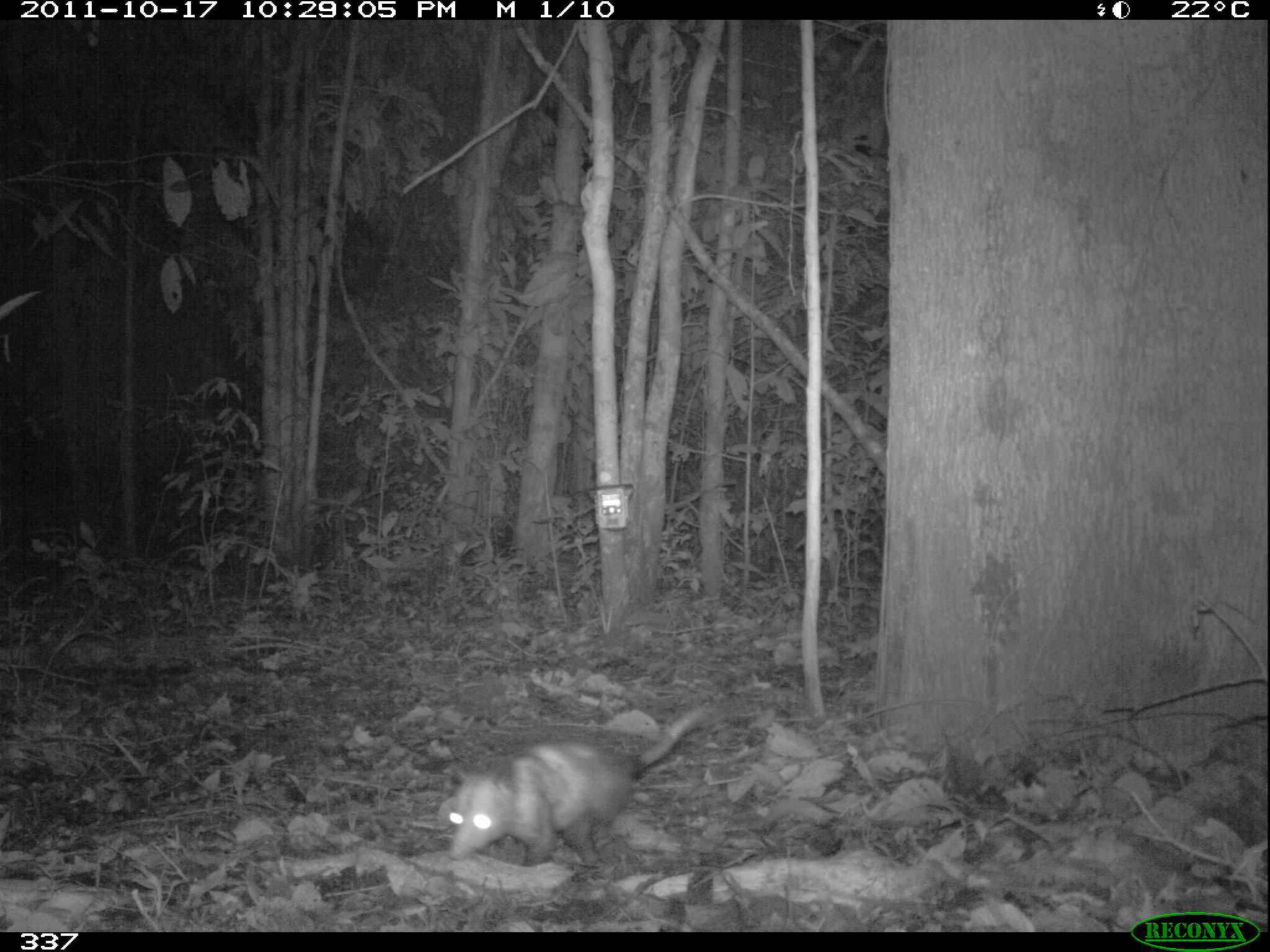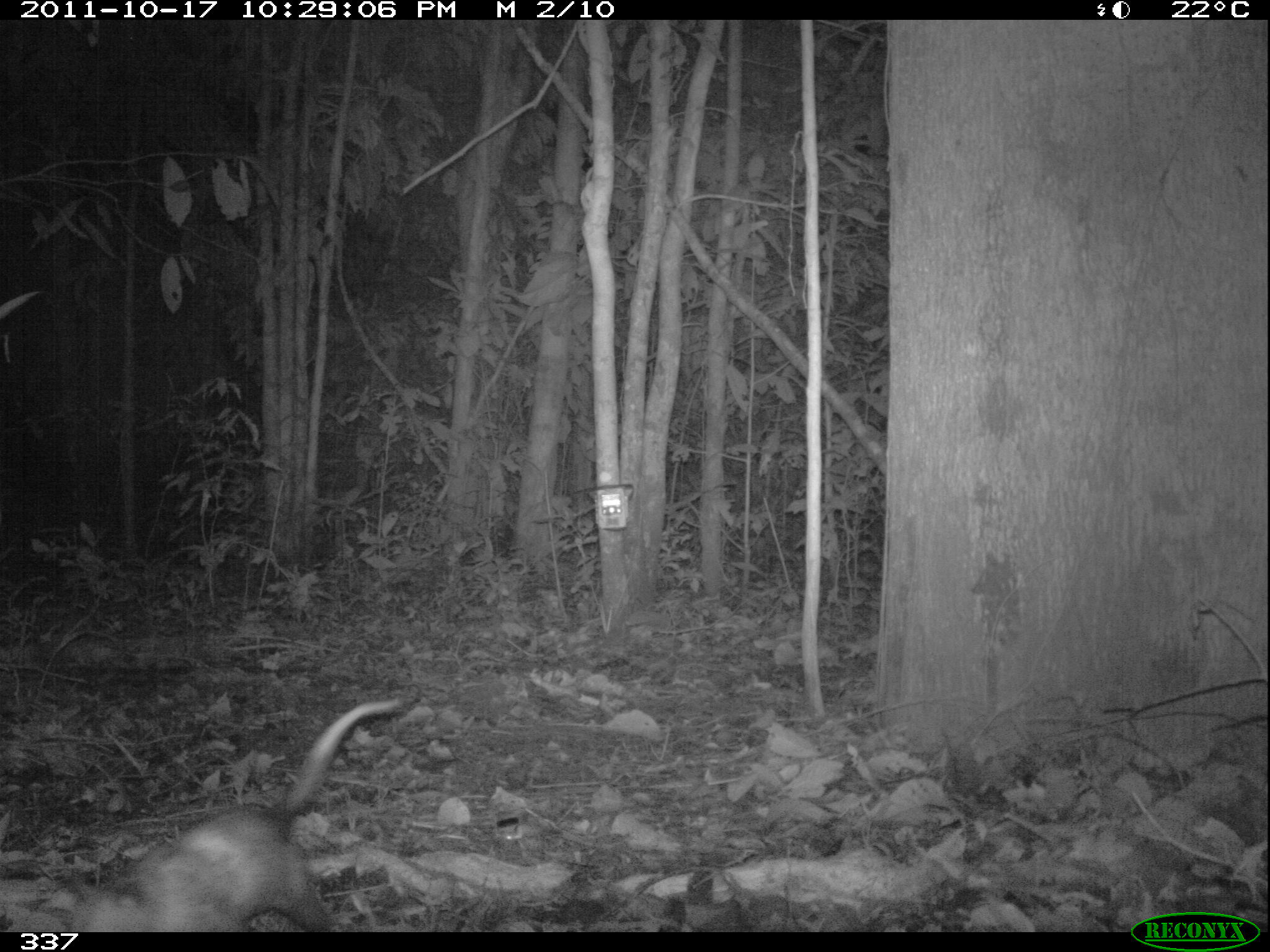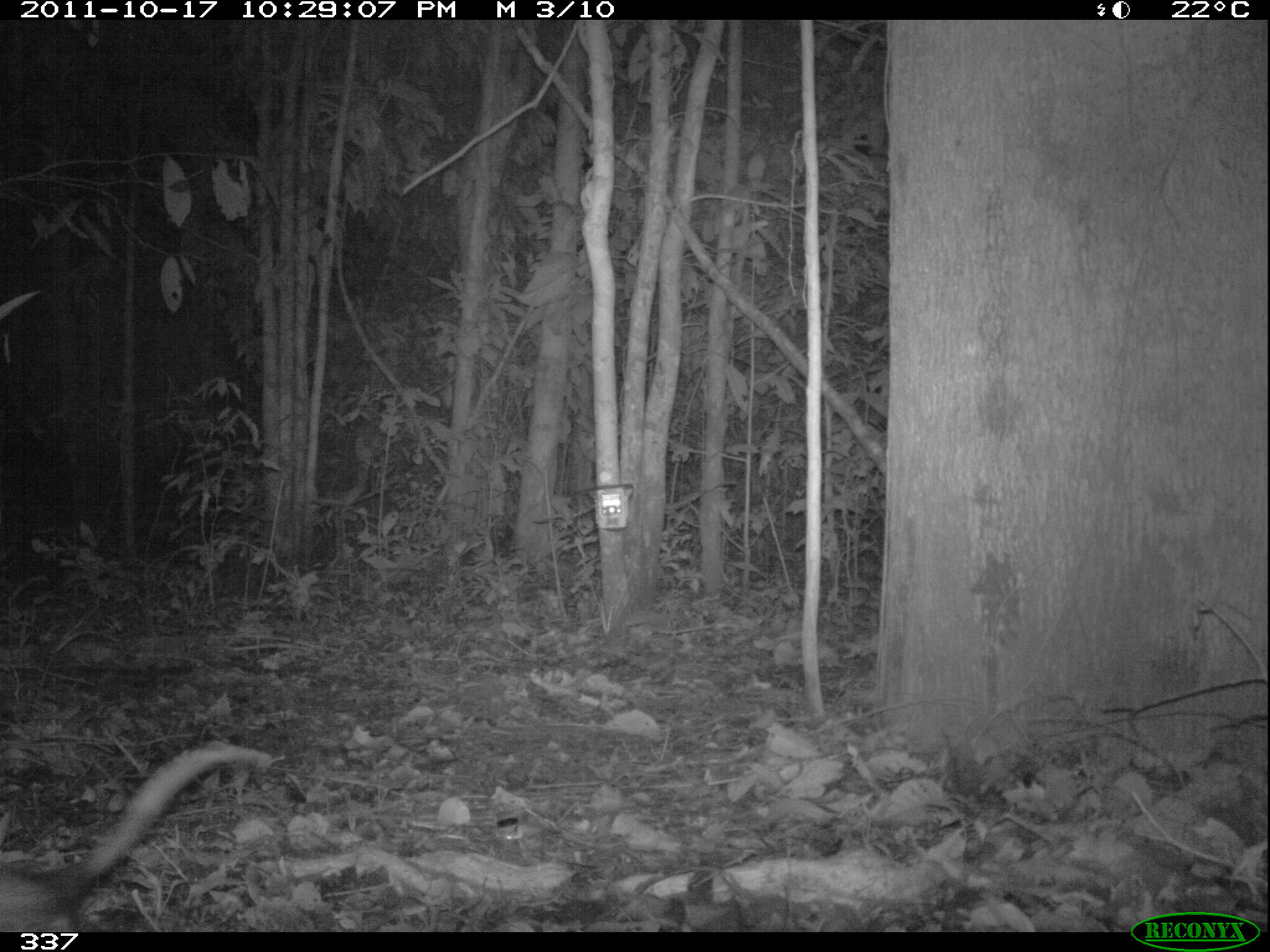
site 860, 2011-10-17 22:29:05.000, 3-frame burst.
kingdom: Animalia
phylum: Chordata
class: Mammalia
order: Didelphimorphia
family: Didelphidae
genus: Didelphis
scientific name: Didelphis marsupialis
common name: southern opossum